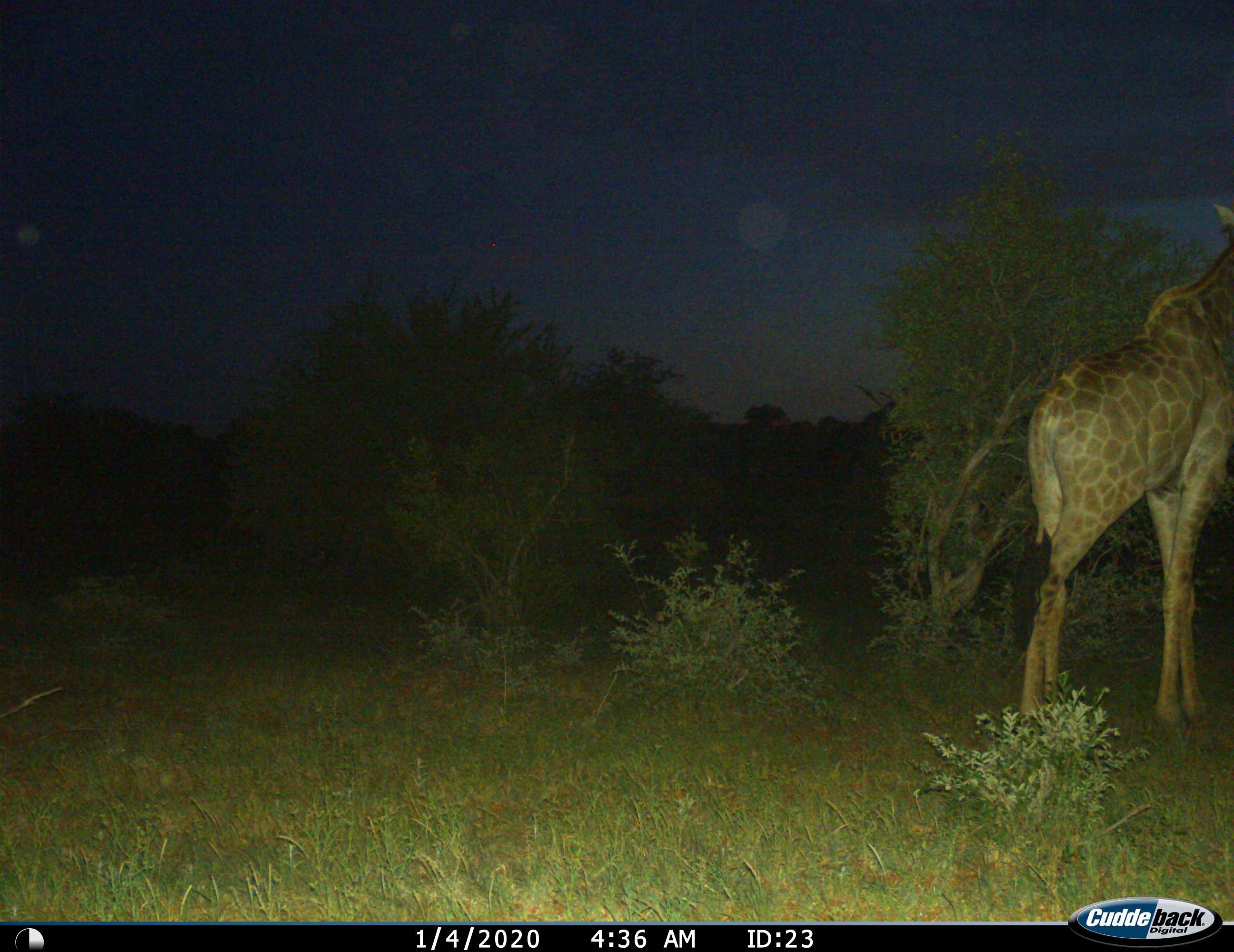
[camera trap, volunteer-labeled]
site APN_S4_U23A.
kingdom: Animalia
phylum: Chordata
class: Mammalia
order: Artiodactyla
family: Giraffidae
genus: Giraffa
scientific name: Giraffa camelopardalis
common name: giraffe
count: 1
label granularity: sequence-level